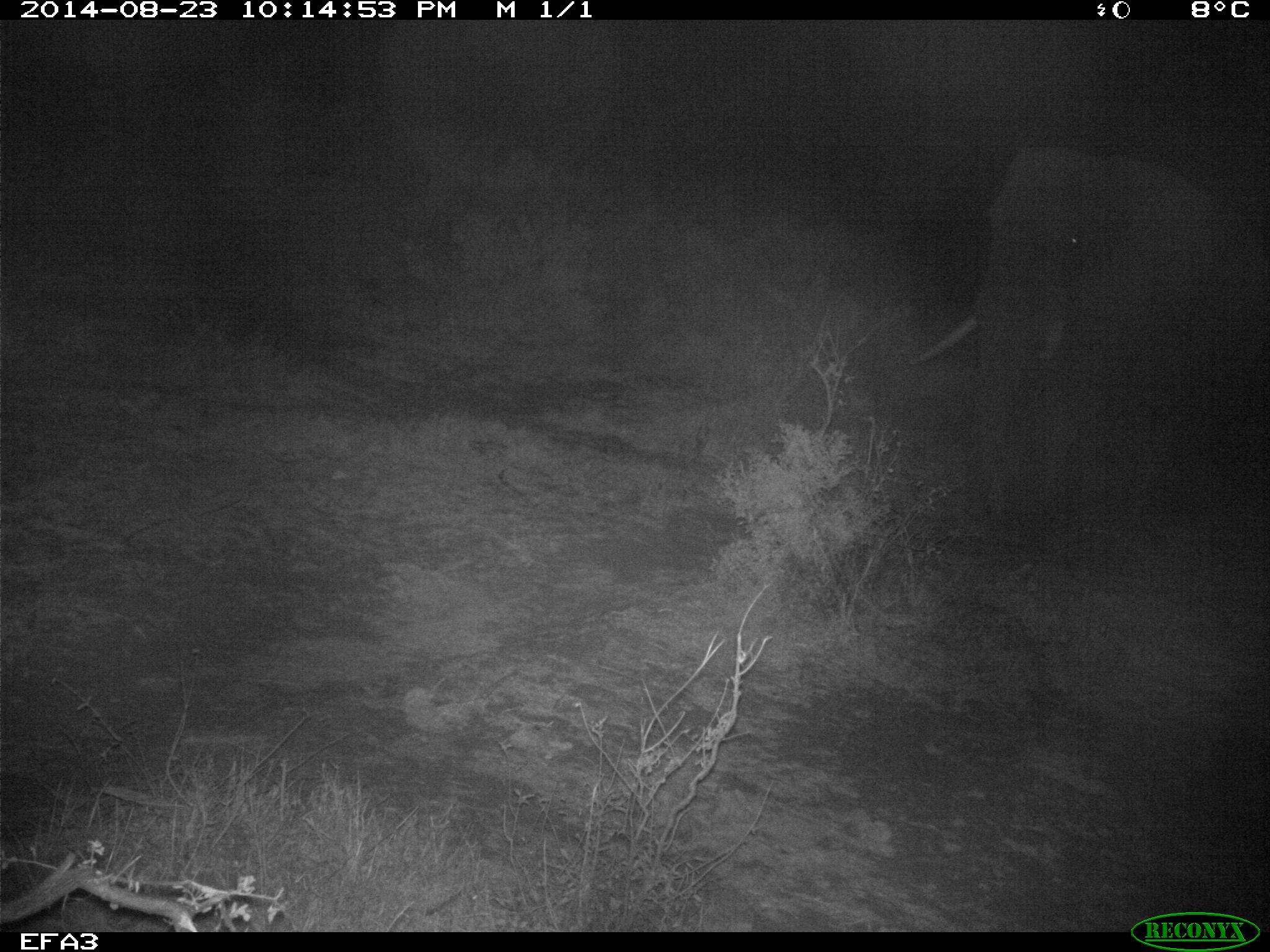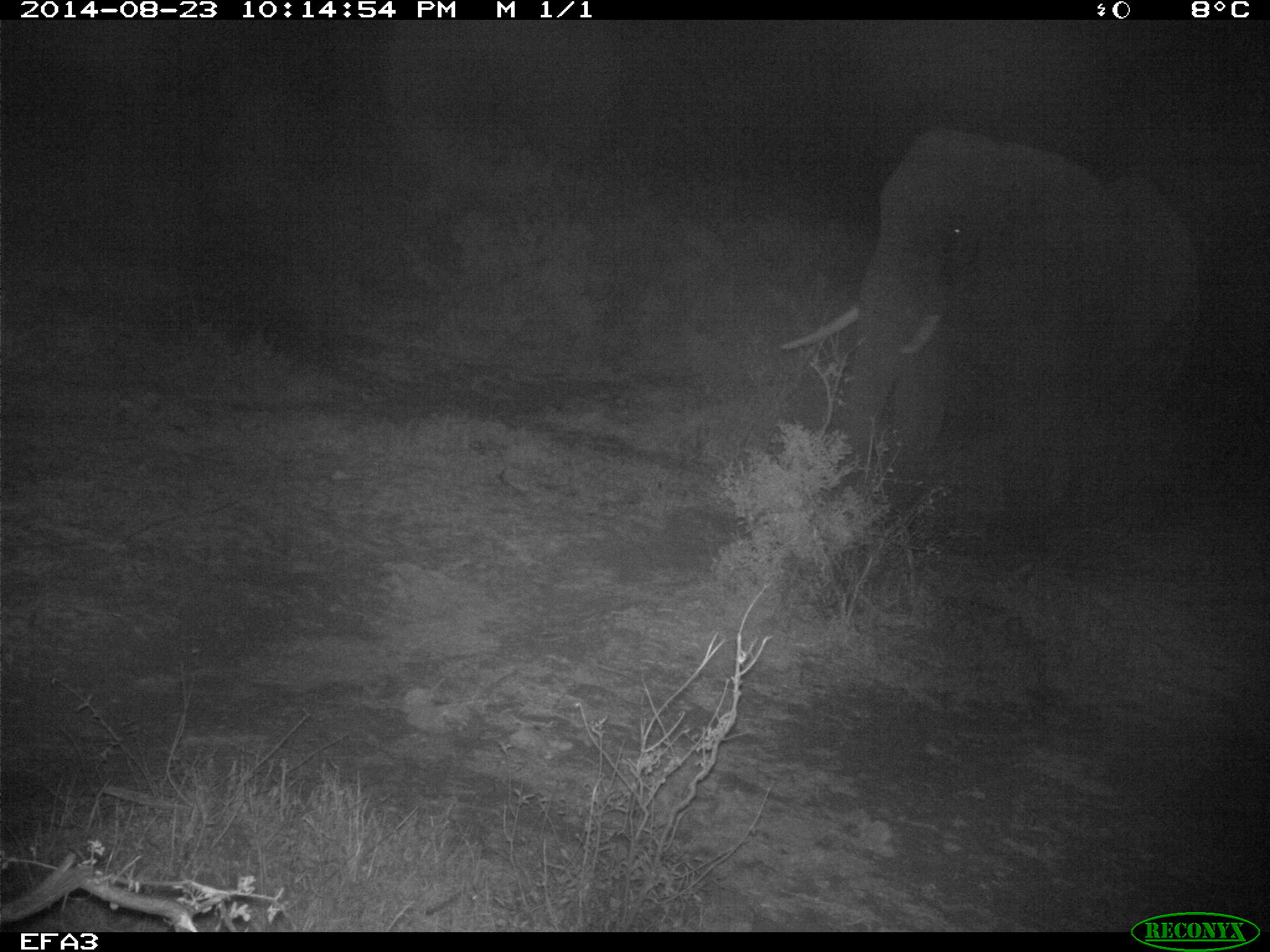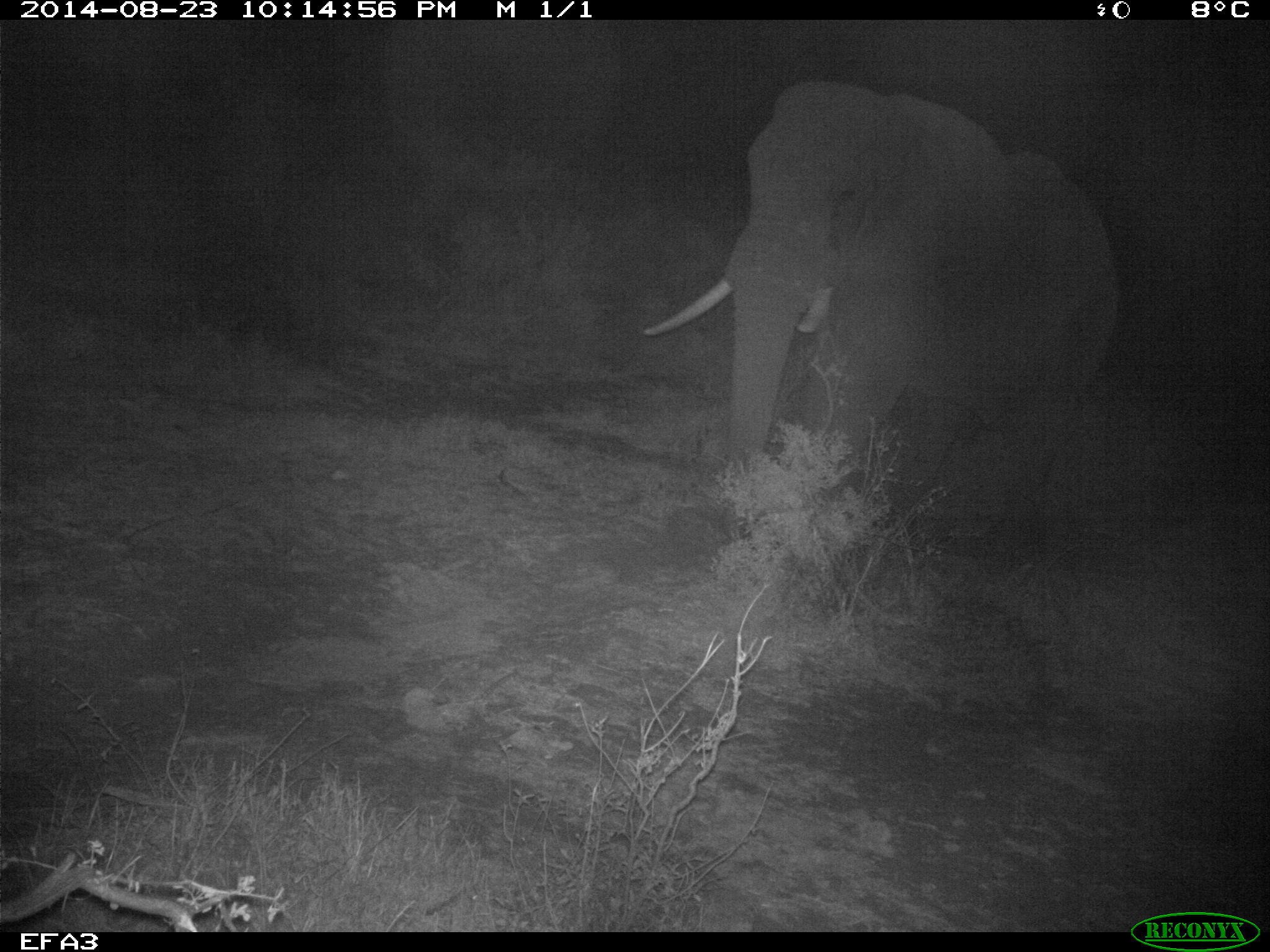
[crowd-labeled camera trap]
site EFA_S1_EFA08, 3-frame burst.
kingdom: Animalia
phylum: Chordata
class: Mammalia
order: Proboscidea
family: Elephantidae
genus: Loxodonta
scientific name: Loxodonta africana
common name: african bush elephant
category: elephant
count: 1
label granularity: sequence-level